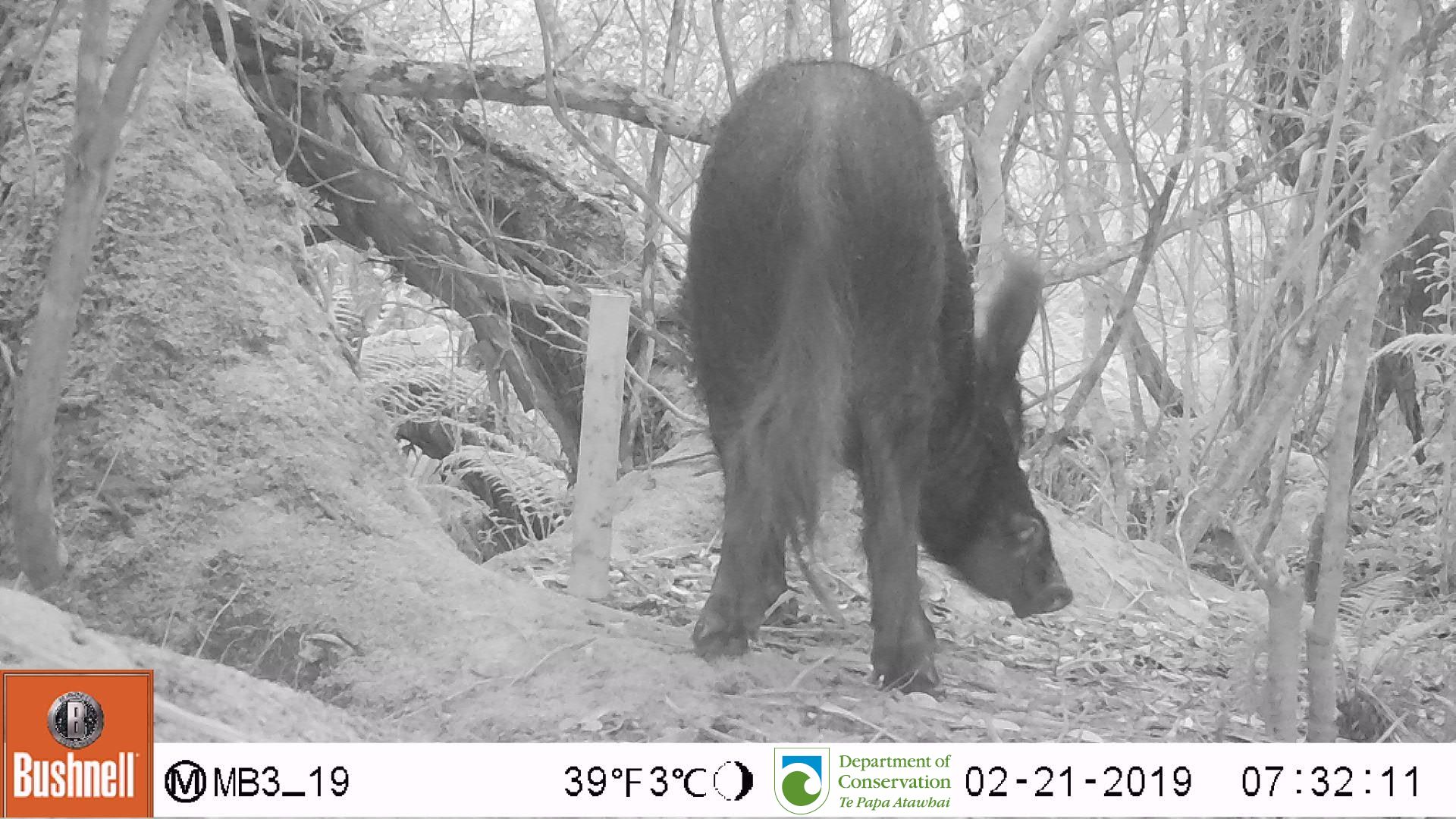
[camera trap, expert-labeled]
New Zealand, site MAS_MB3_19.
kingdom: Animalia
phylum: Chordata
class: Mammalia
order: Artiodactyla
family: Suidae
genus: Sus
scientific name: Sus scrofa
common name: pig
Pig (Sus scrofa).